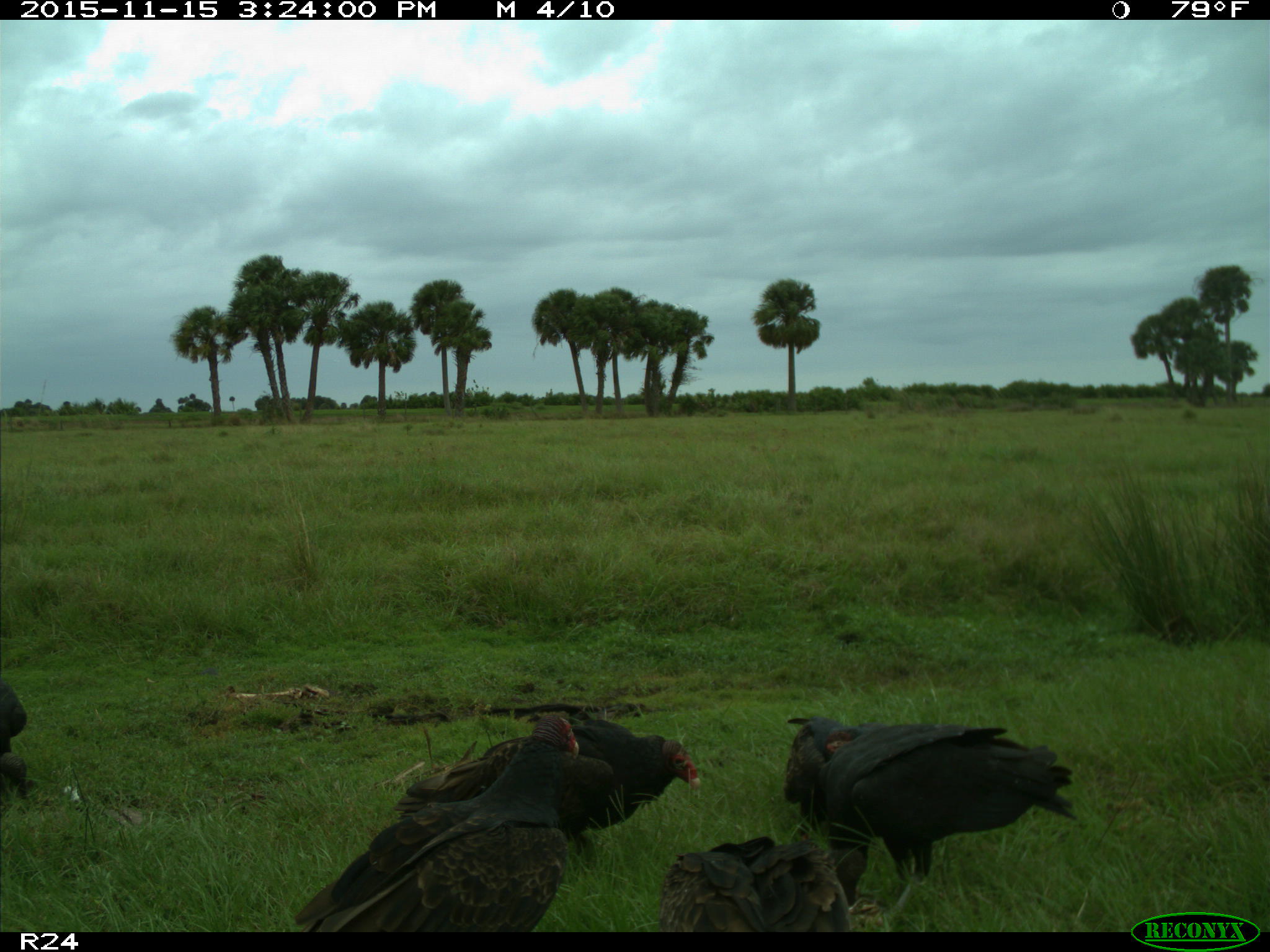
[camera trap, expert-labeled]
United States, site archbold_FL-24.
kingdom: Animalia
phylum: Chordata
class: Aves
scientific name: Aves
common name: birds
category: unidentified bird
Unidentified bird (birds) (Aves).